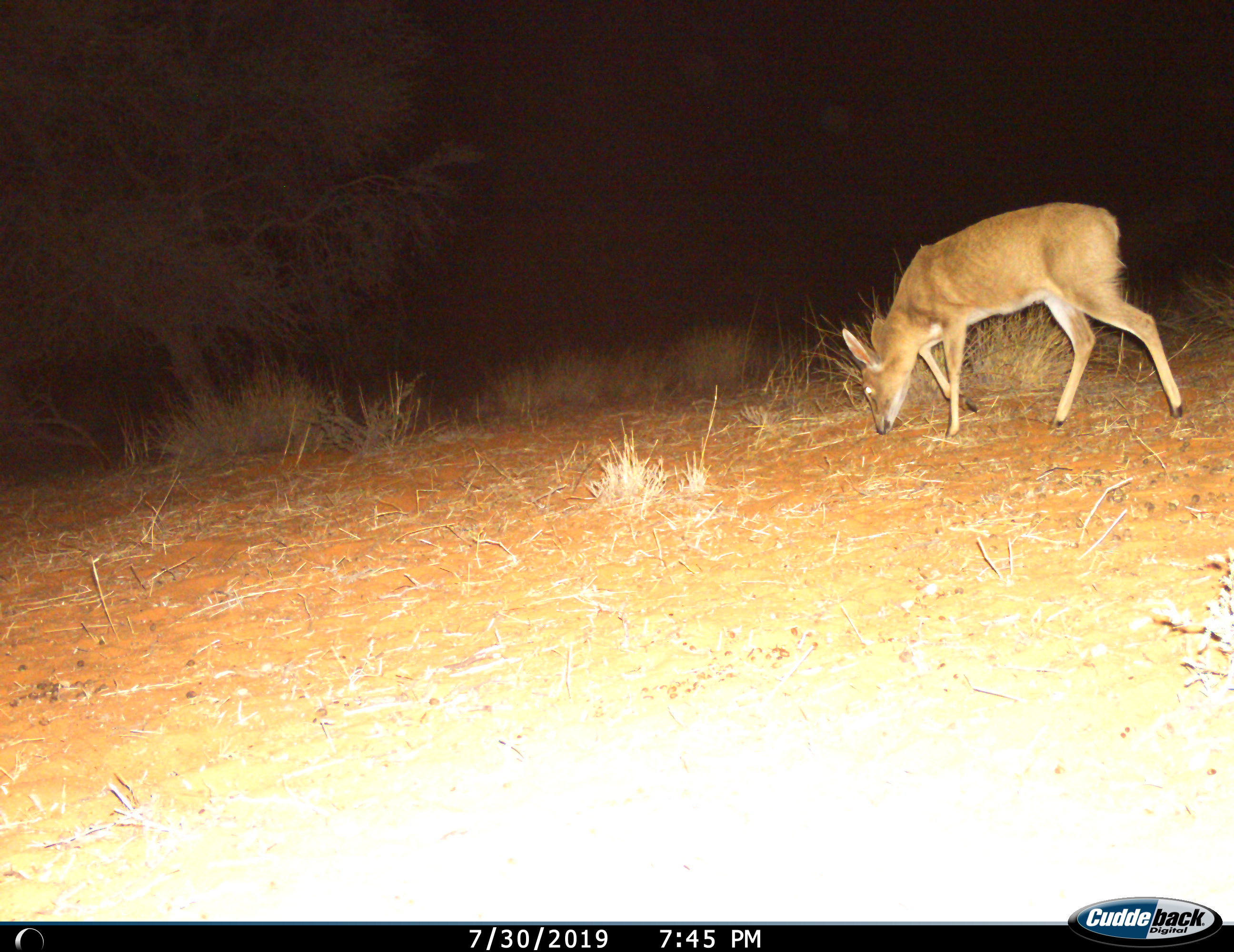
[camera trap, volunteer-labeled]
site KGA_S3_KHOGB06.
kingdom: Animalia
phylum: Chordata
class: Mammalia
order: Artiodactyla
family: Bovidae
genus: Raphicerus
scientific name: Raphicerus campestris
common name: steenbok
Steenbok (Raphicerus campestris), count 1. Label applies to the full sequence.